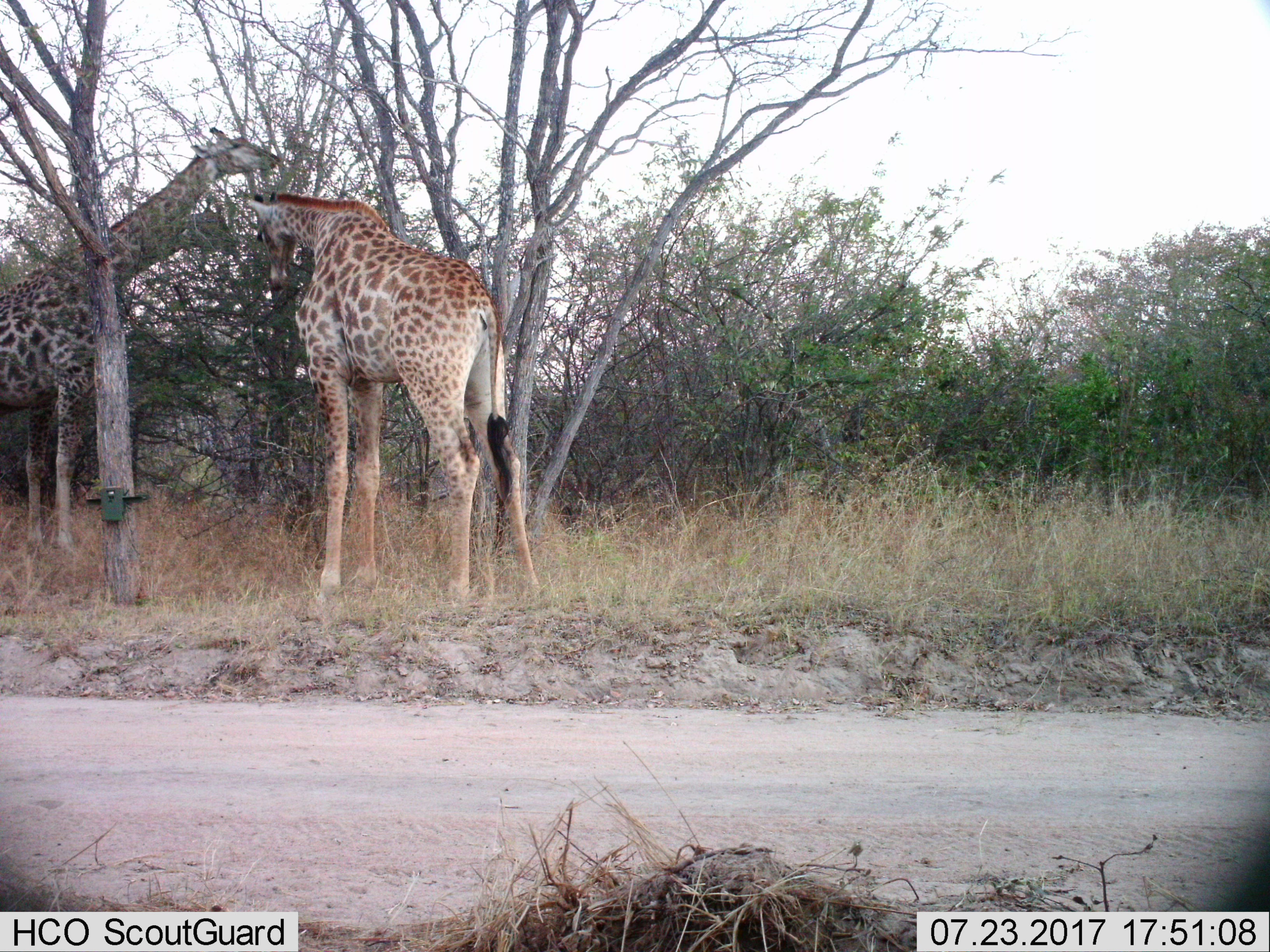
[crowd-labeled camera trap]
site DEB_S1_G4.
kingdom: Animalia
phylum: Chordata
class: Mammalia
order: Artiodactyla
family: Giraffidae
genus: Giraffa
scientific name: Giraffa camelopardalis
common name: giraffe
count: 2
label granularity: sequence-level